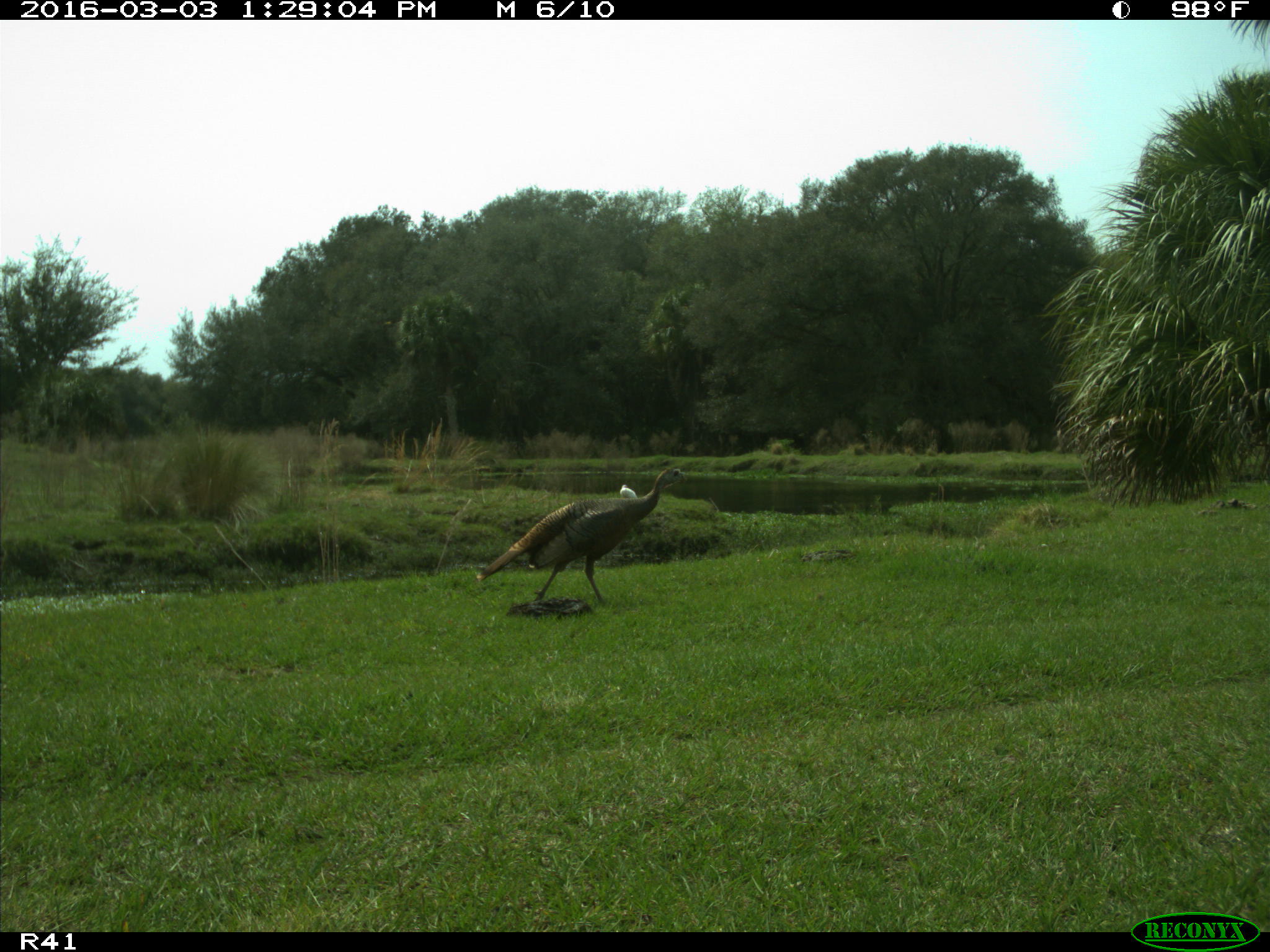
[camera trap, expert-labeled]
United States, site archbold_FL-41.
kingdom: Animalia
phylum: Chordata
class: Aves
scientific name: Aves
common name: birds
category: unidentified bird